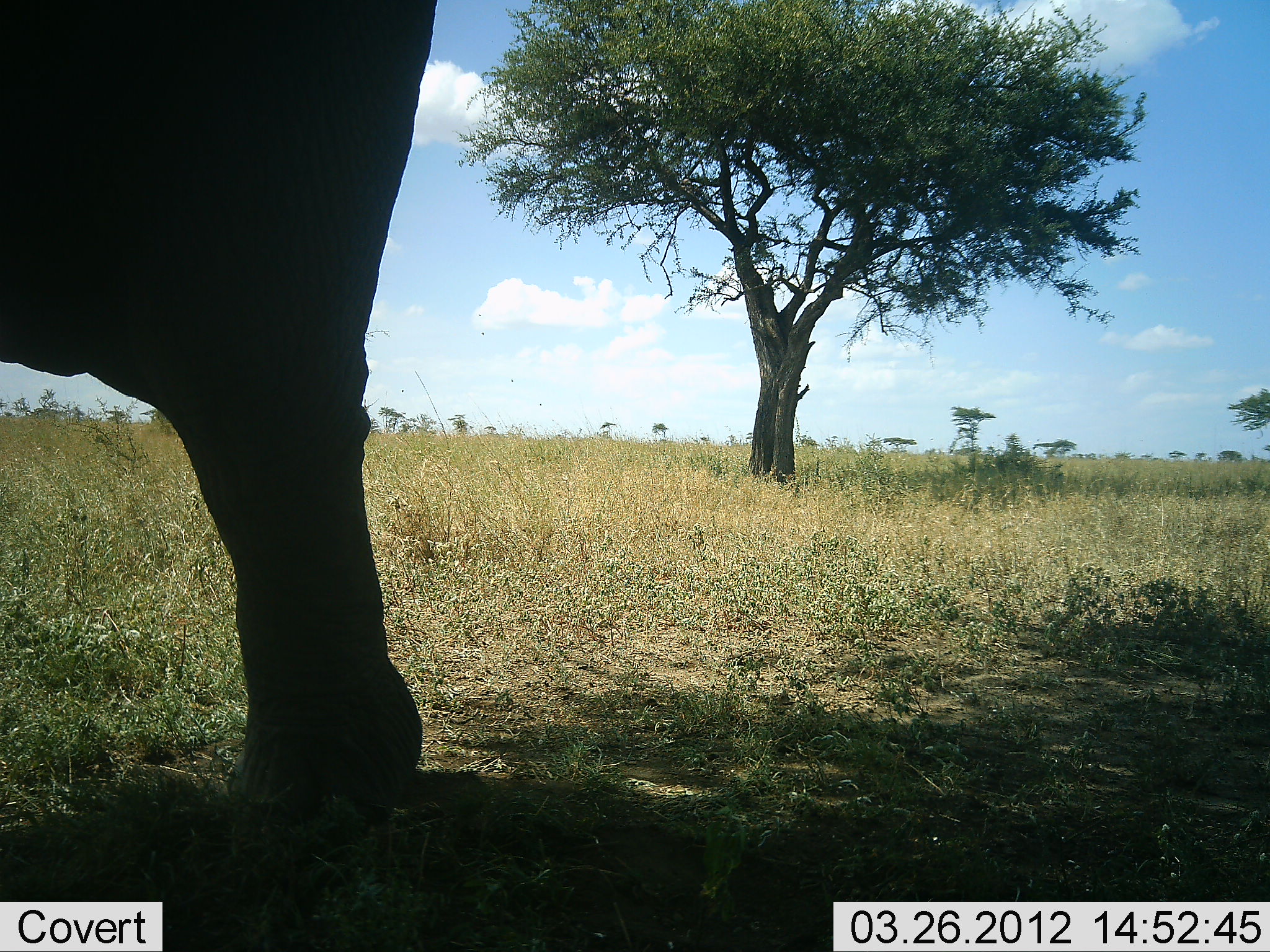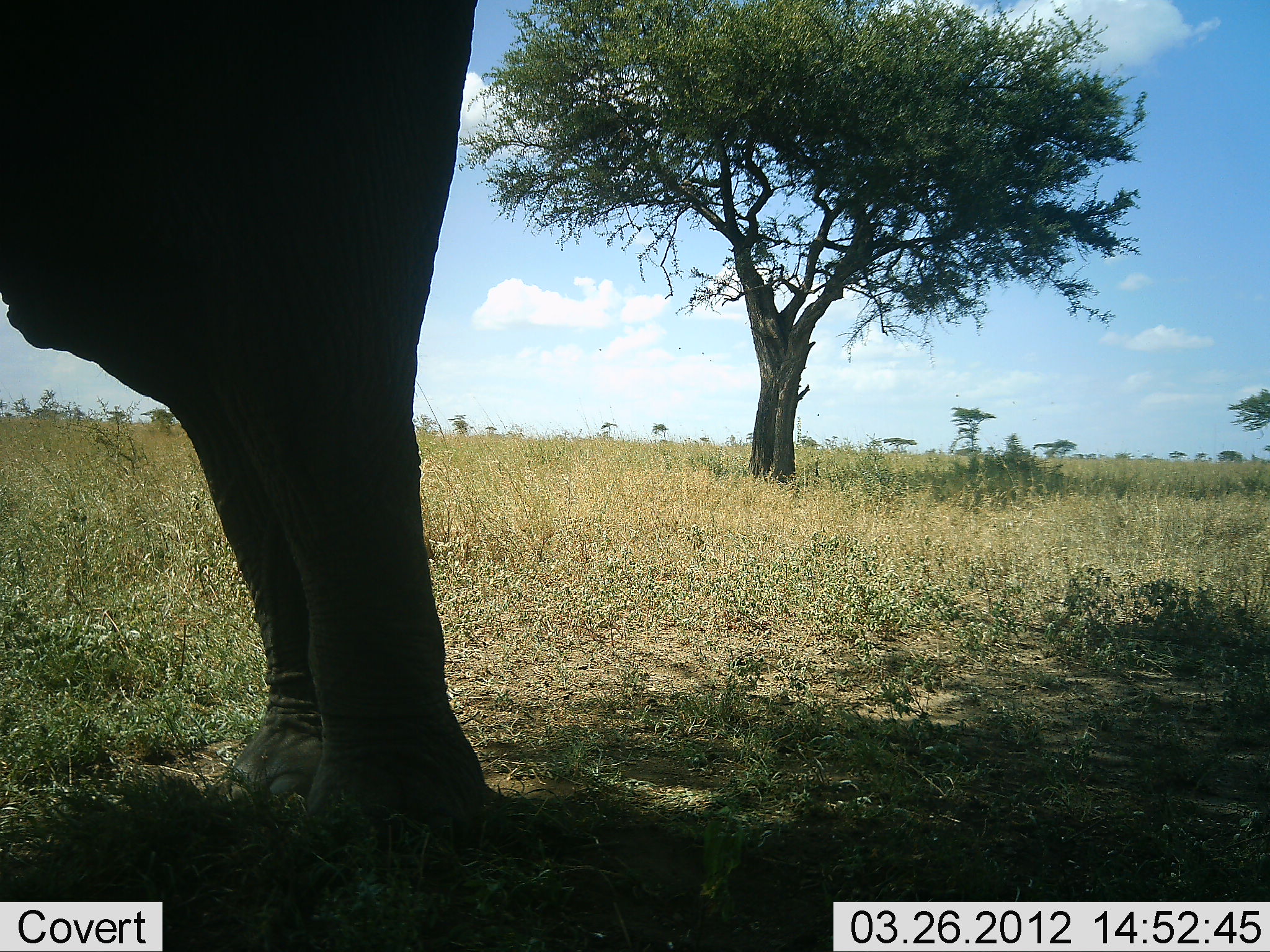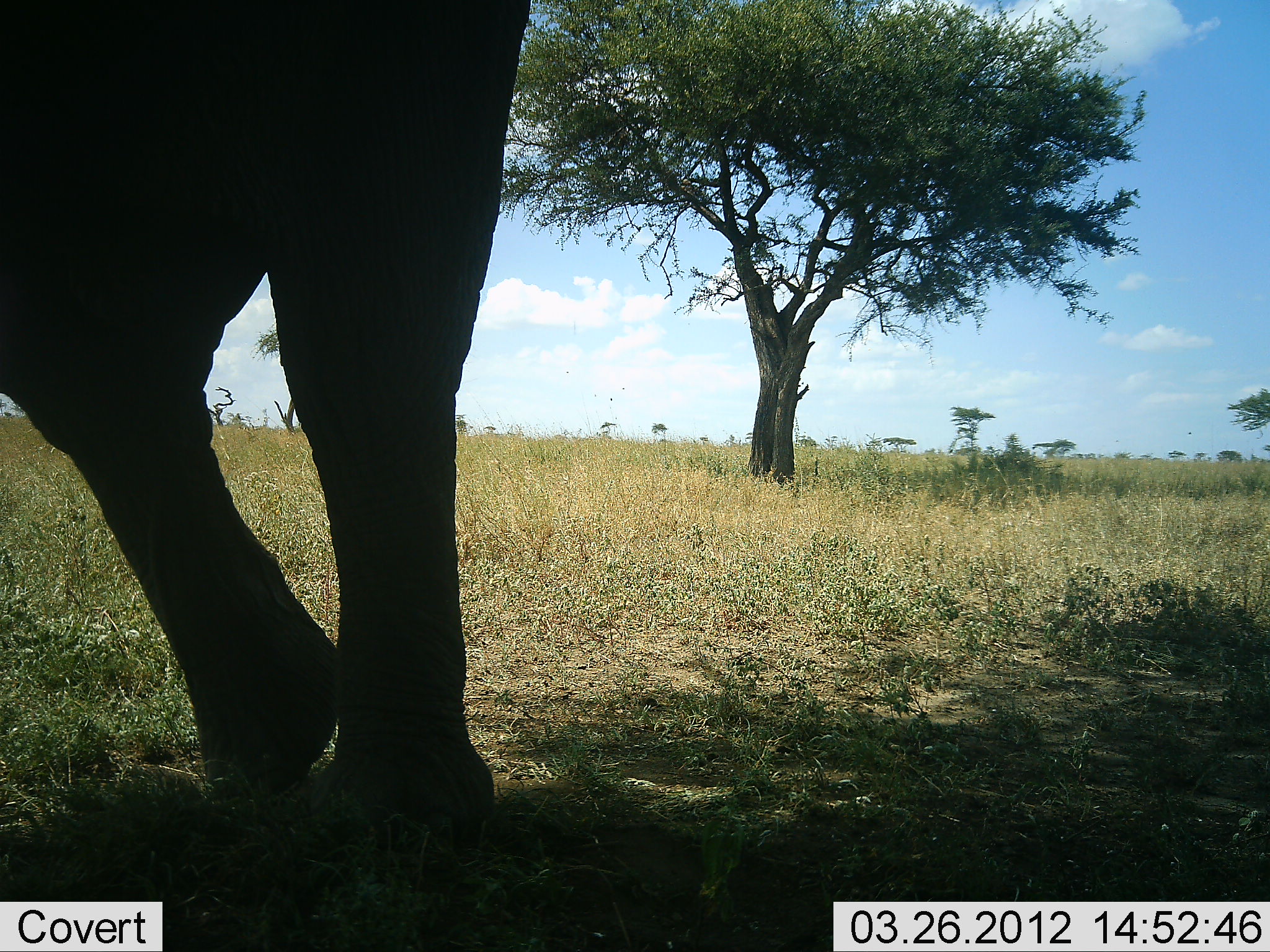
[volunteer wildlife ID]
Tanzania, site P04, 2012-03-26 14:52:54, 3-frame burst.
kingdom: Animalia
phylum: Chordata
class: Mammalia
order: Proboscidea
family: Elephantidae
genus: Loxodonta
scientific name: Loxodonta africana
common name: african bush elephant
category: elephant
Elephant (african bush elephant) (Loxodonta africana), count 1. Behavior (volunteer vote fractions): standing 72%, resting 6%, moving 22%, interacting 0%. Young present (vote fraction): 0%. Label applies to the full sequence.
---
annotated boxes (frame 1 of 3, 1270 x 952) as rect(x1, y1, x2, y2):
animal: rect(0, 0, 443, 824)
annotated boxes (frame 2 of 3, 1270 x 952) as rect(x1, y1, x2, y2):
animal: rect(0, 0, 515, 858)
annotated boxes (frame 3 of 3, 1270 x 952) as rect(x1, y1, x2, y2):
animal: rect(0, 0, 542, 866)